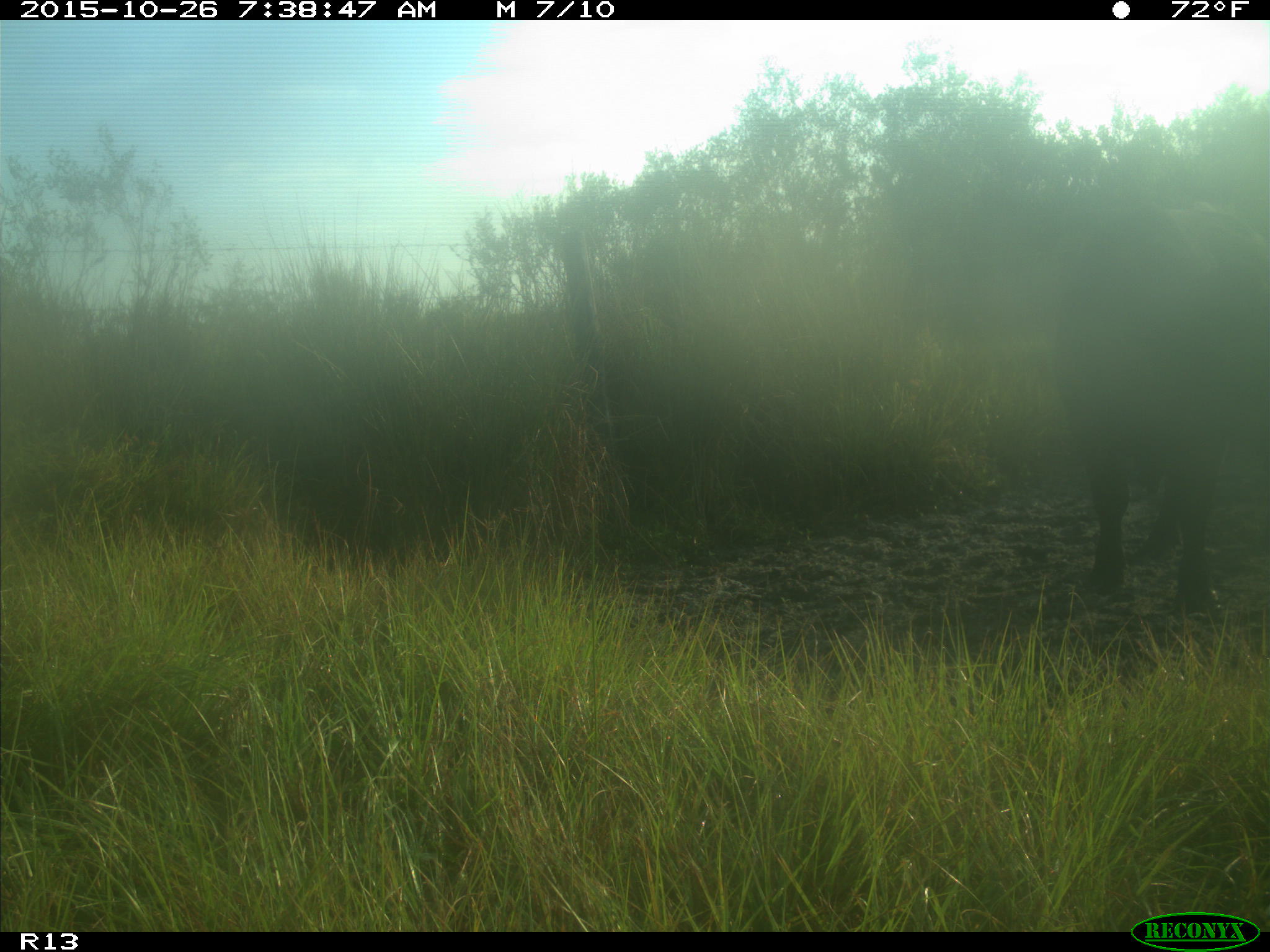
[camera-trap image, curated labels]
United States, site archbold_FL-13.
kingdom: Animalia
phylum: Chordata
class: Mammalia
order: Artiodactyla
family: Bovidae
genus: Bos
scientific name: Bos taurus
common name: domestic cow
Bos taurus (domestic cow).